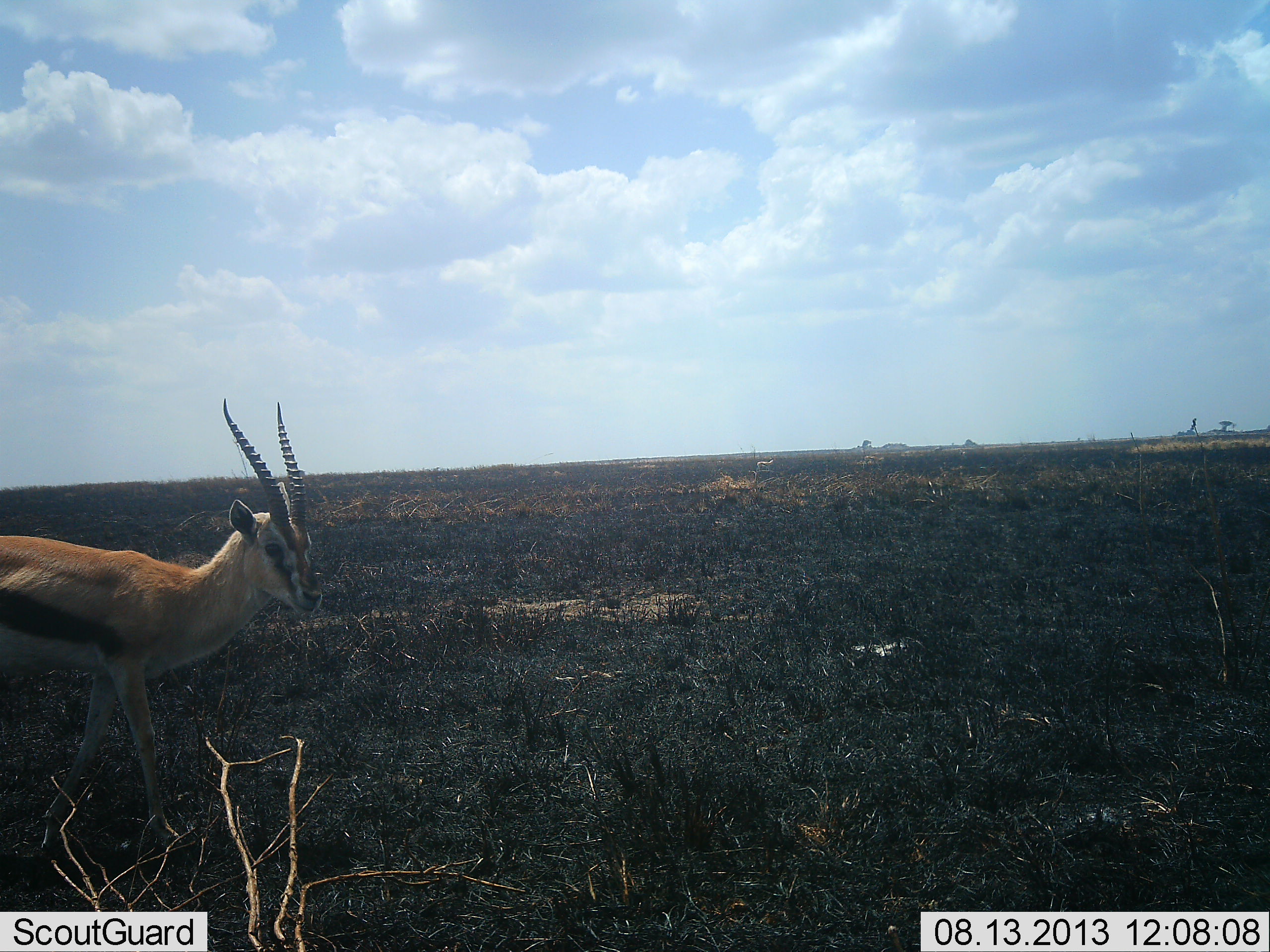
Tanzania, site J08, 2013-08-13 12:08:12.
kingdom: Animalia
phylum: Chordata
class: Mammalia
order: Artiodactyla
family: Bovidae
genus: Eudorcas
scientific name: Eudorcas thomsonii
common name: thomson's gazelle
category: gazellethomsons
Gazellethomsons (thomson's gazelle) (Eudorcas thomsonii), count 1. Behavior (volunteer vote fractions): standing 50%, resting 0%, moving 54%, interacting 0%. Young present (vote fraction): 0%. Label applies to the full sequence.